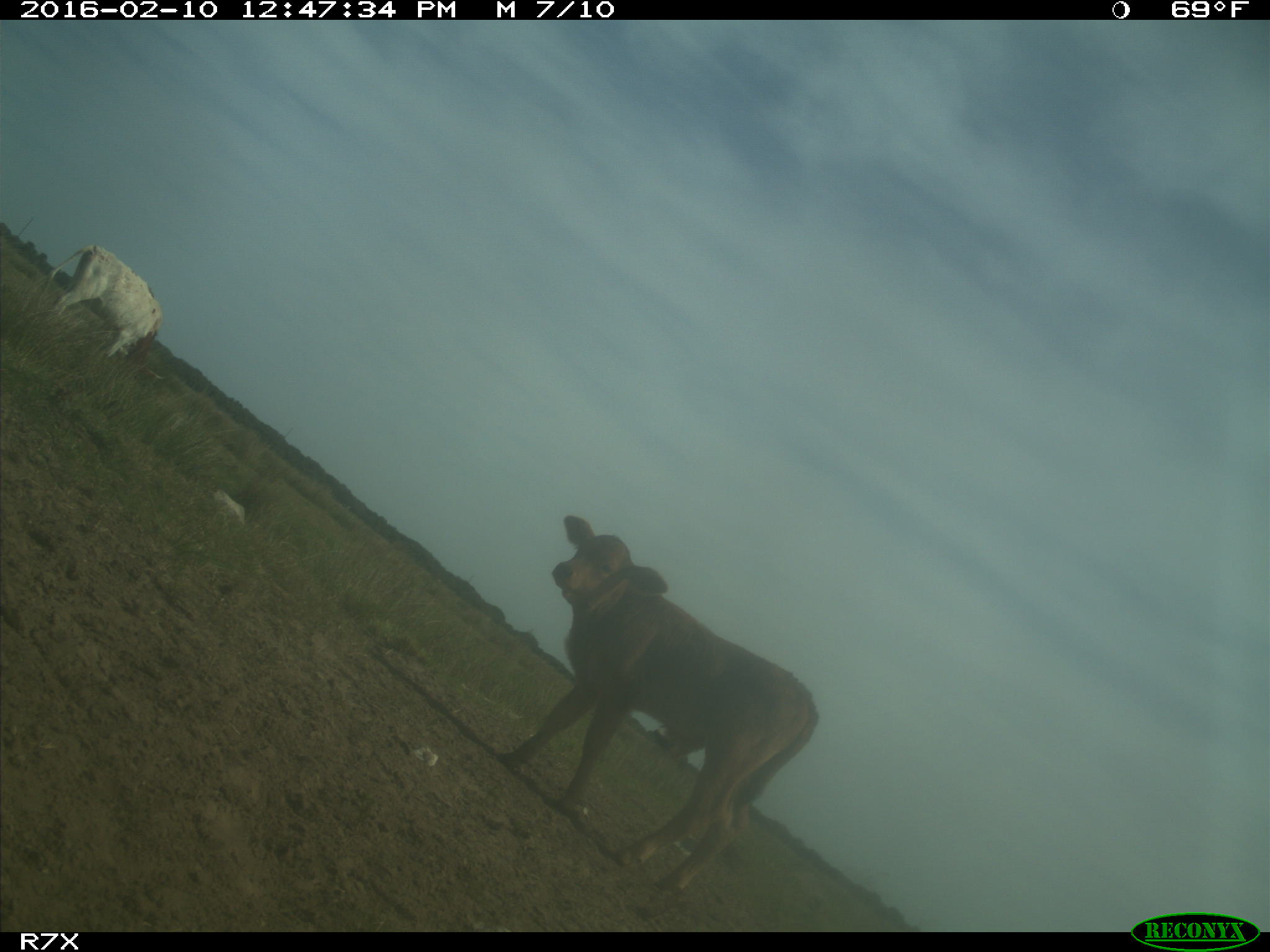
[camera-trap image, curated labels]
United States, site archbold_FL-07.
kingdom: Animalia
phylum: Chordata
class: Mammalia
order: Artiodactyla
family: Bovidae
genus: Bos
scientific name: Bos taurus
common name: domestic cow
Bos taurus (domestic cow).